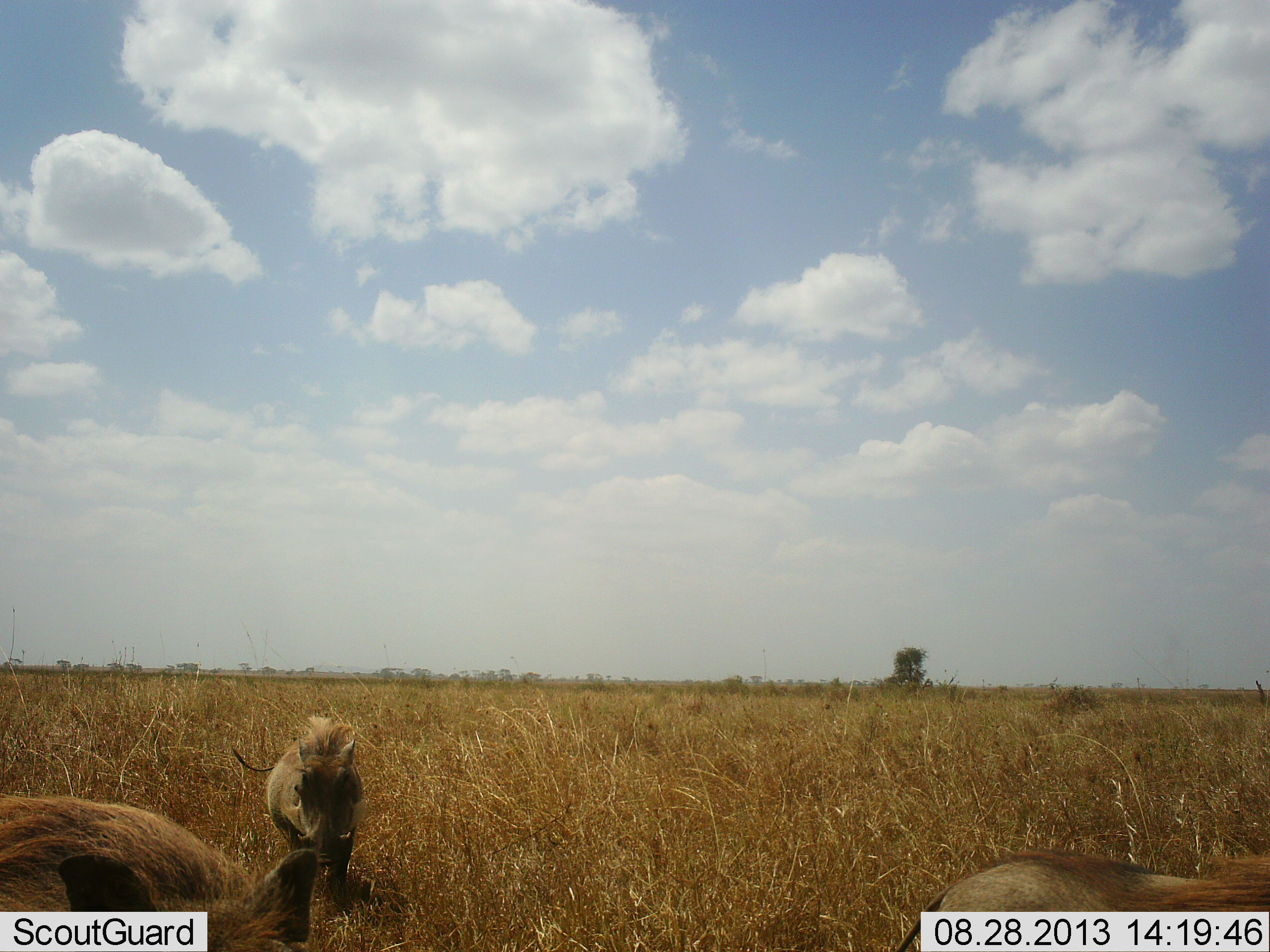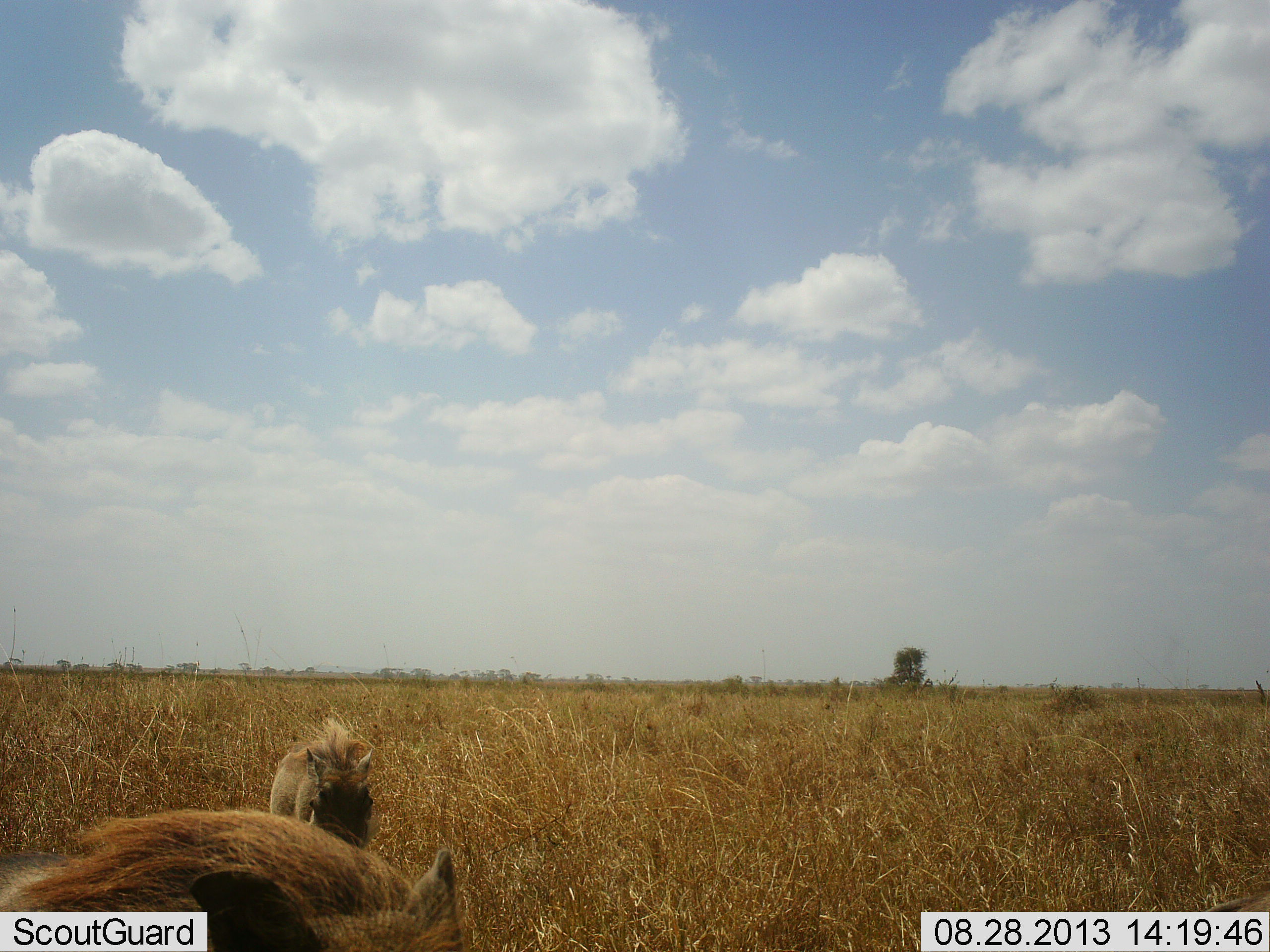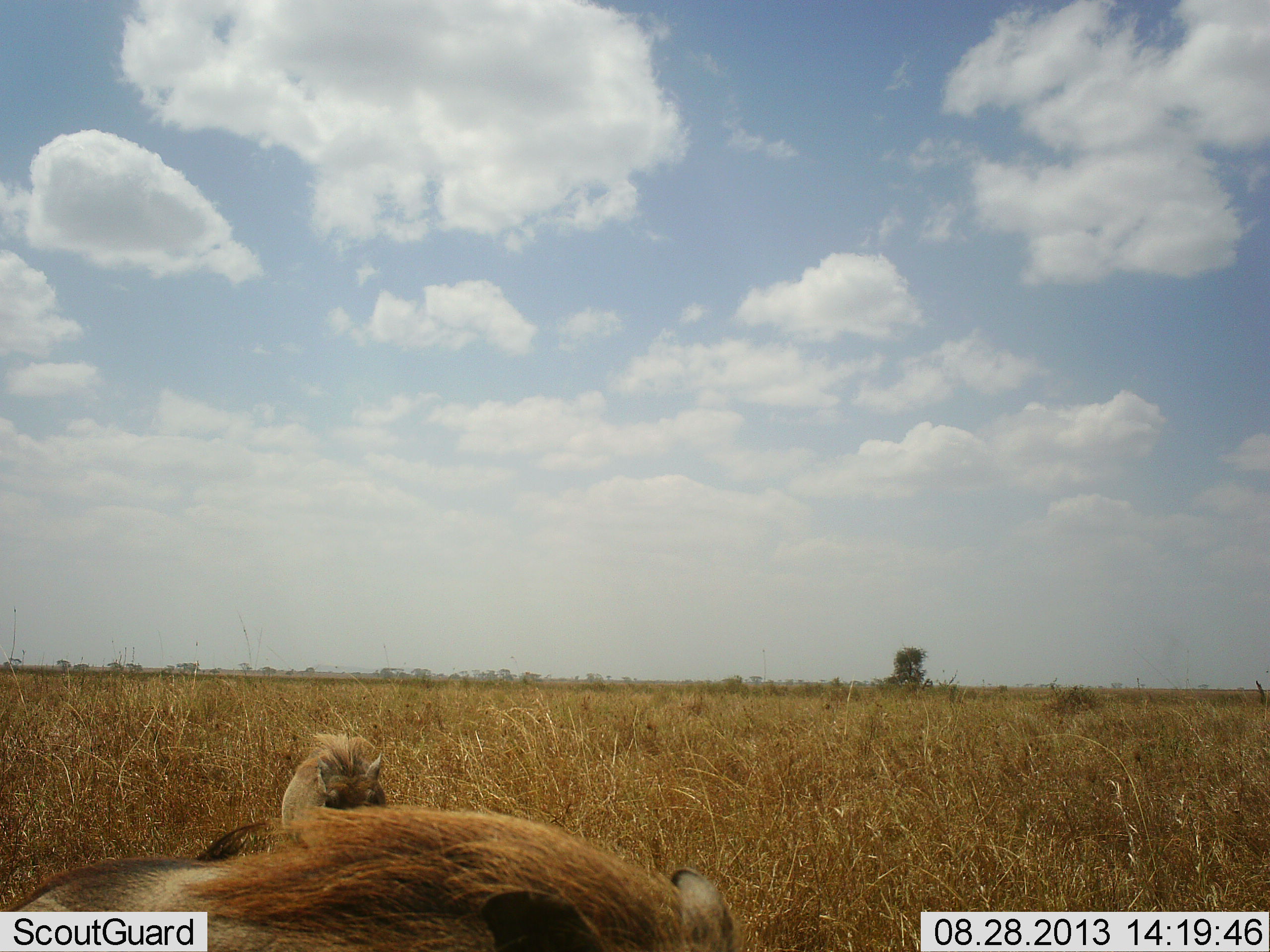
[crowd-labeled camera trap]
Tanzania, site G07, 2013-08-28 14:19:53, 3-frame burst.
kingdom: Animalia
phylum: Chordata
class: Mammalia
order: Artiodactyla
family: Suidae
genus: Phacochoerus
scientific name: Phacochoerus africanus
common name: warthog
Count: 3.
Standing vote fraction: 0%.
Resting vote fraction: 0%.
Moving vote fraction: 100%.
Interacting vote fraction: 0%.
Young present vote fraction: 0%.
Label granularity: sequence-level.